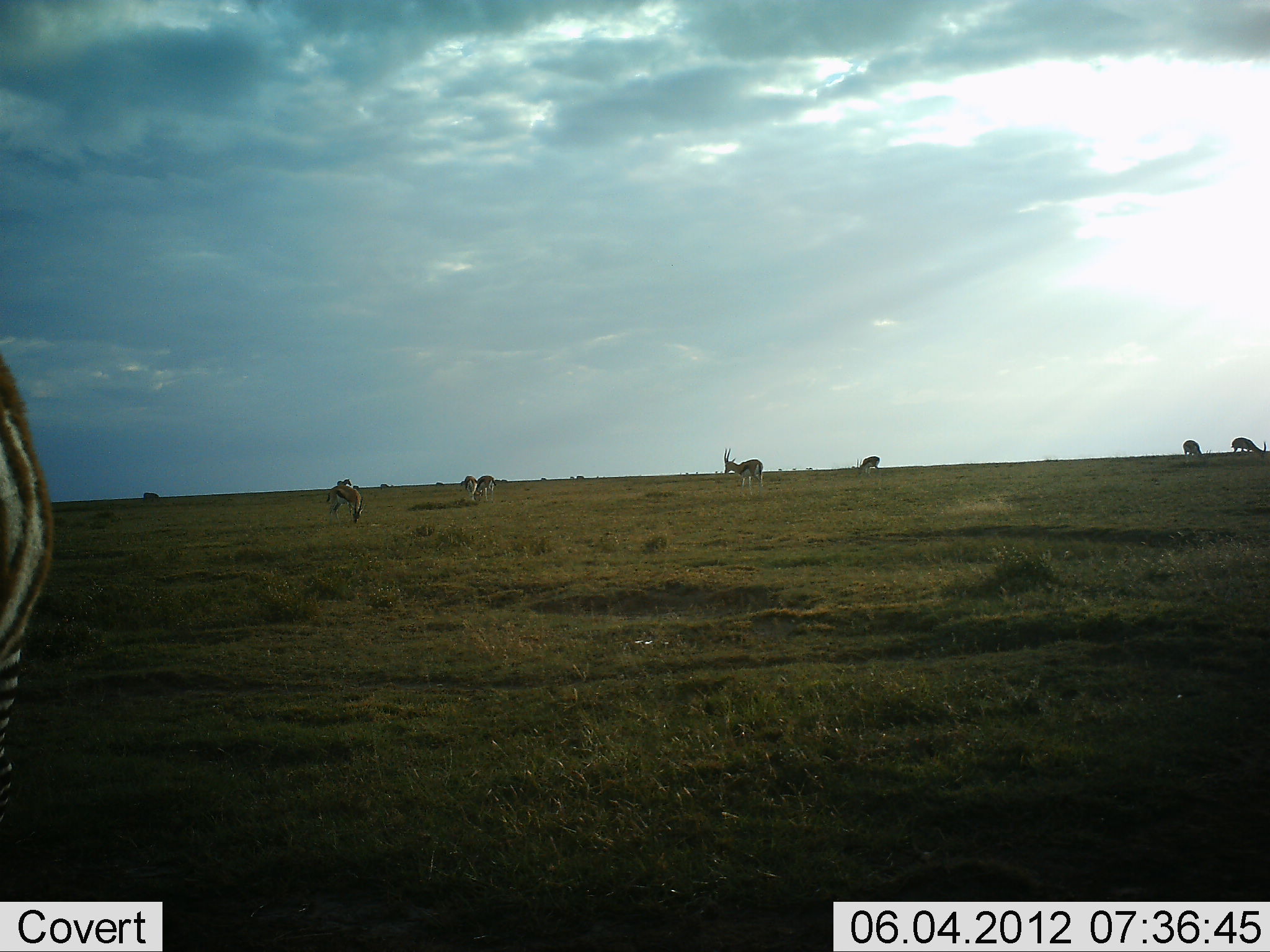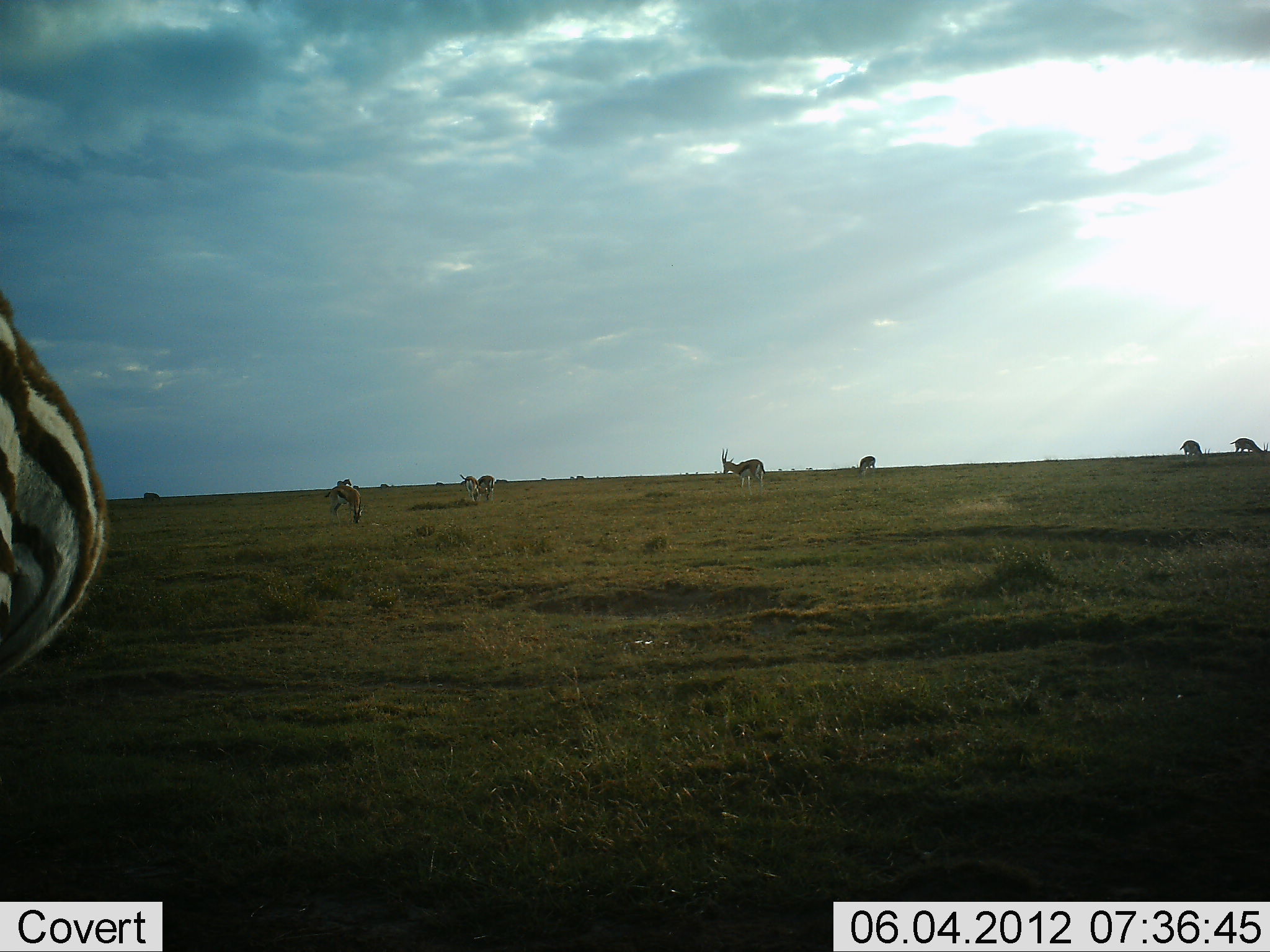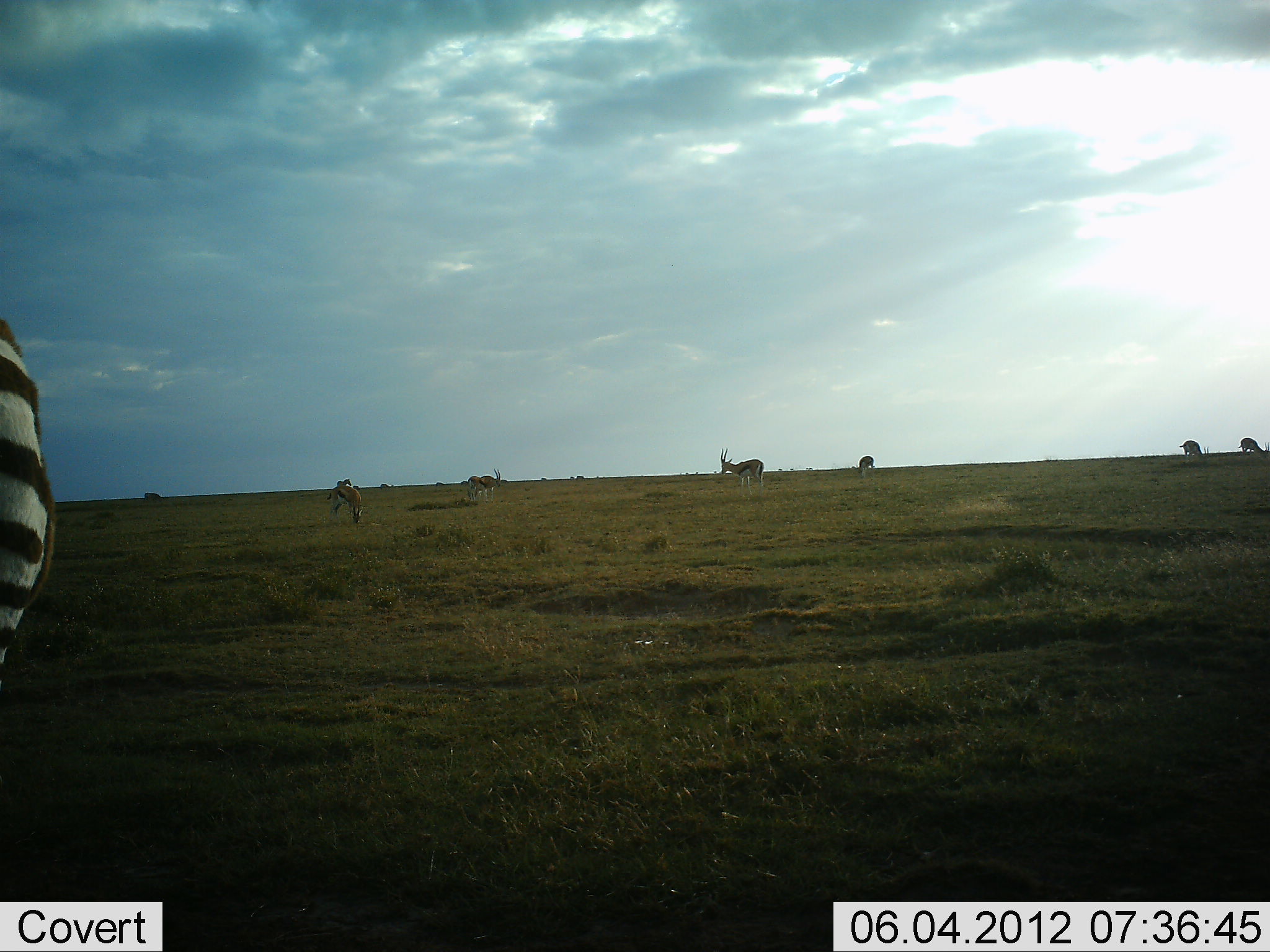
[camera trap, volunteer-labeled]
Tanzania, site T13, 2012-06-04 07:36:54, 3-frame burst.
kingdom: Animalia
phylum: Chordata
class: Mammalia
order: Artiodactyla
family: Bovidae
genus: Eudorcas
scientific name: Eudorcas thomsonii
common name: thomson's gazelle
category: gazellethomsons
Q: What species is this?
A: Gazellethomsons (thomson's gazelle) (Eudorcas thomsonii).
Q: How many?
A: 7.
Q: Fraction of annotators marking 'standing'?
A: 40%.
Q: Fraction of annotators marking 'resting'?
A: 0%.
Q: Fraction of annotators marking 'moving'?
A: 0%.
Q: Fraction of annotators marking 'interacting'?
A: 0%.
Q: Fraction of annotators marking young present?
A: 0%.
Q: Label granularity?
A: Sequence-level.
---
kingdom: Animalia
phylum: Chordata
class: Mammalia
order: Perissodactyla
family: Equidae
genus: Equus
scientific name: Equus quagga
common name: plains zebra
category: zebra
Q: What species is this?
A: Zebra (plains zebra) (Equus quagga).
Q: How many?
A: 1.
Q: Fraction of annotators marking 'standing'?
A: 79%.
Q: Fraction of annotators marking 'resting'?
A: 0%.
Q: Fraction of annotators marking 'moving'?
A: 14%.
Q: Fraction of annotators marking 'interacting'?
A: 0%.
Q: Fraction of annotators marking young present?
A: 0%.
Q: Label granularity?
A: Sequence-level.